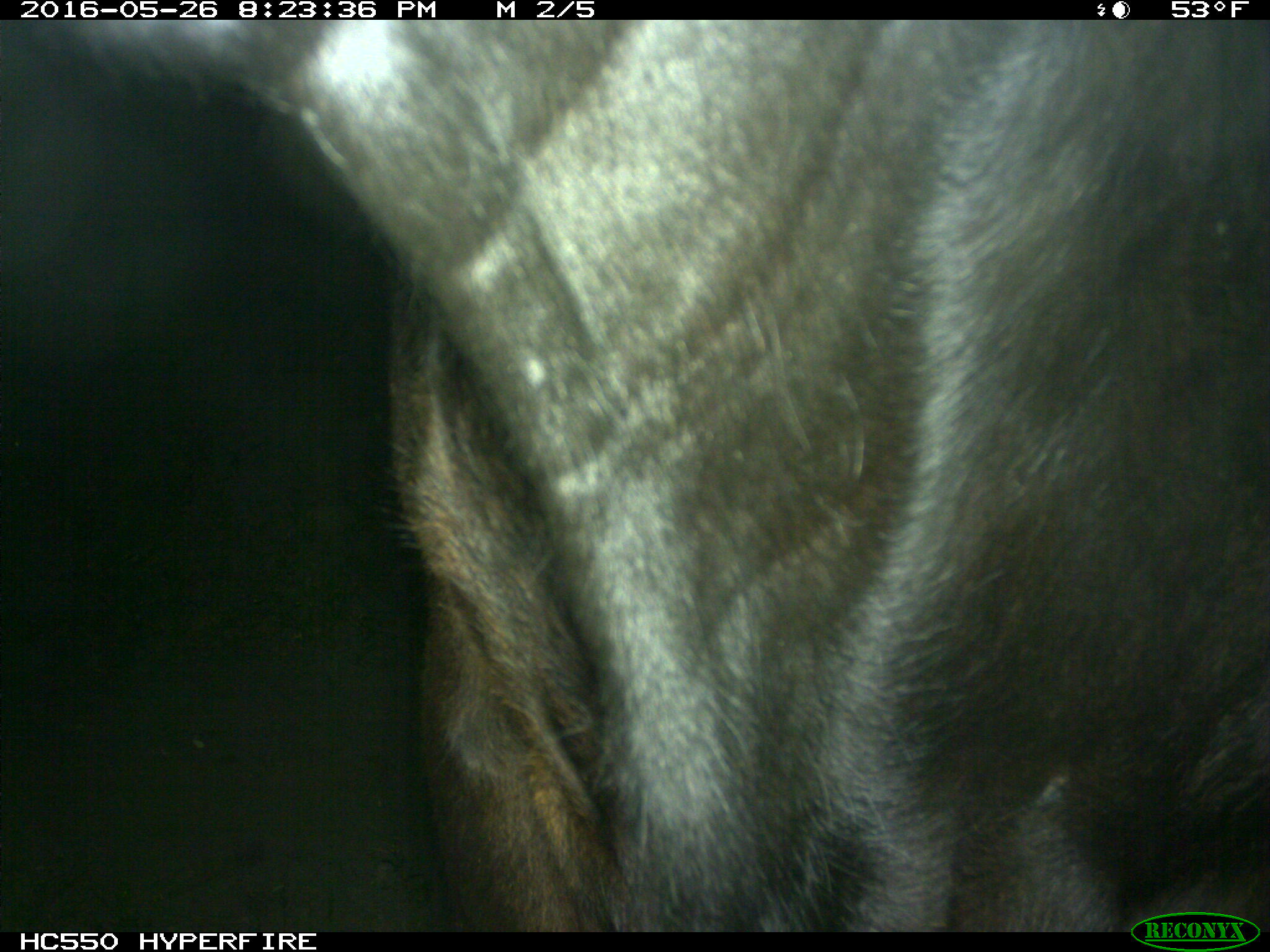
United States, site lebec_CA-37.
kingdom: Animalia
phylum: Chordata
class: Mammalia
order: Artiodactyla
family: Bovidae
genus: Bos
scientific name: Bos taurus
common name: domestic cow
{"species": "Bos taurus (domestic cow)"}